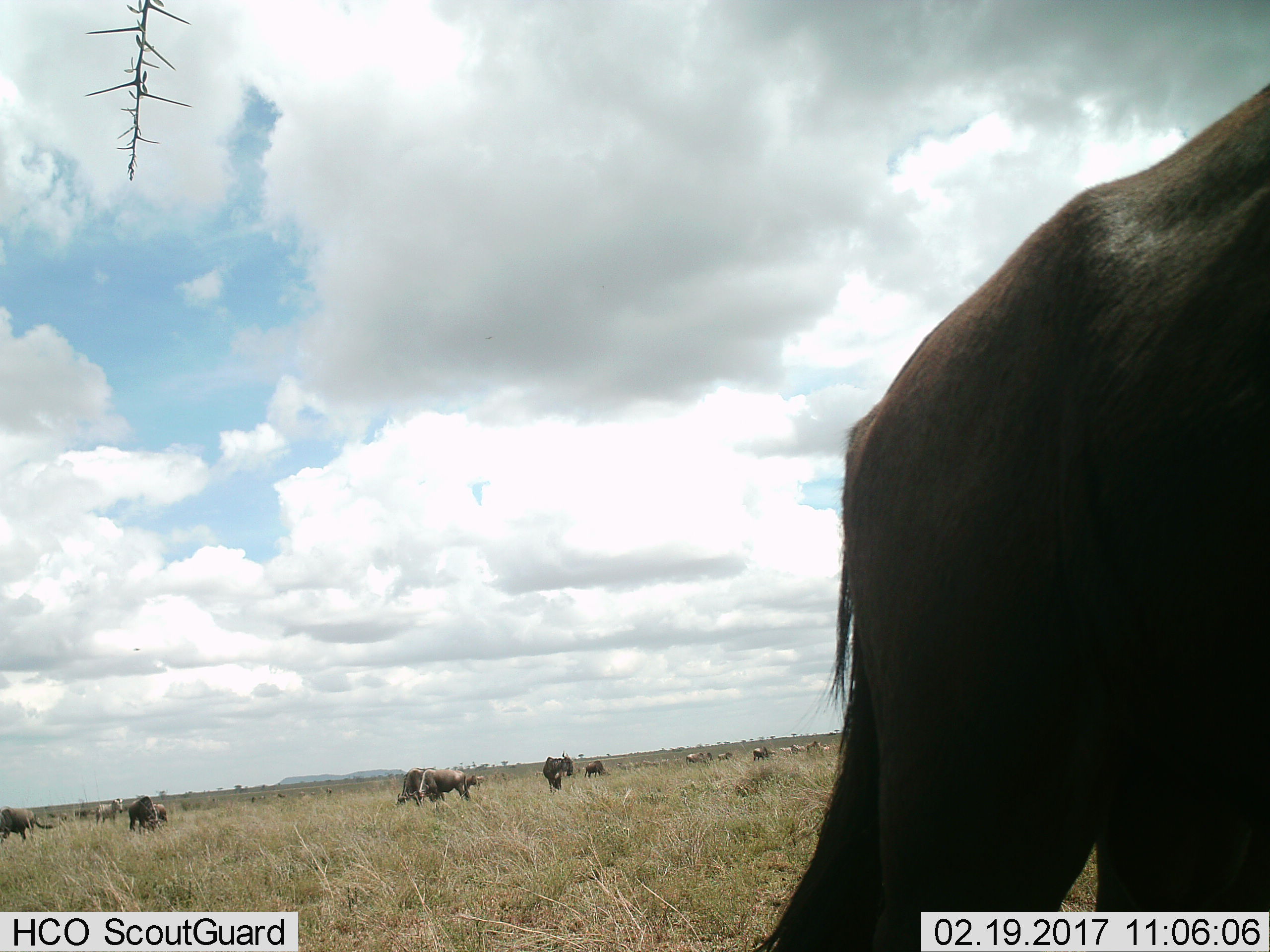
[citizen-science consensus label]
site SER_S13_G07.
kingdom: Animalia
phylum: Chordata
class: Mammalia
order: Artiodactyla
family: Bovidae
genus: Connochaetes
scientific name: Connochaetes taurinus taurinus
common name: blue wildebeest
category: wildebeestblue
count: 11-50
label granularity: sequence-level